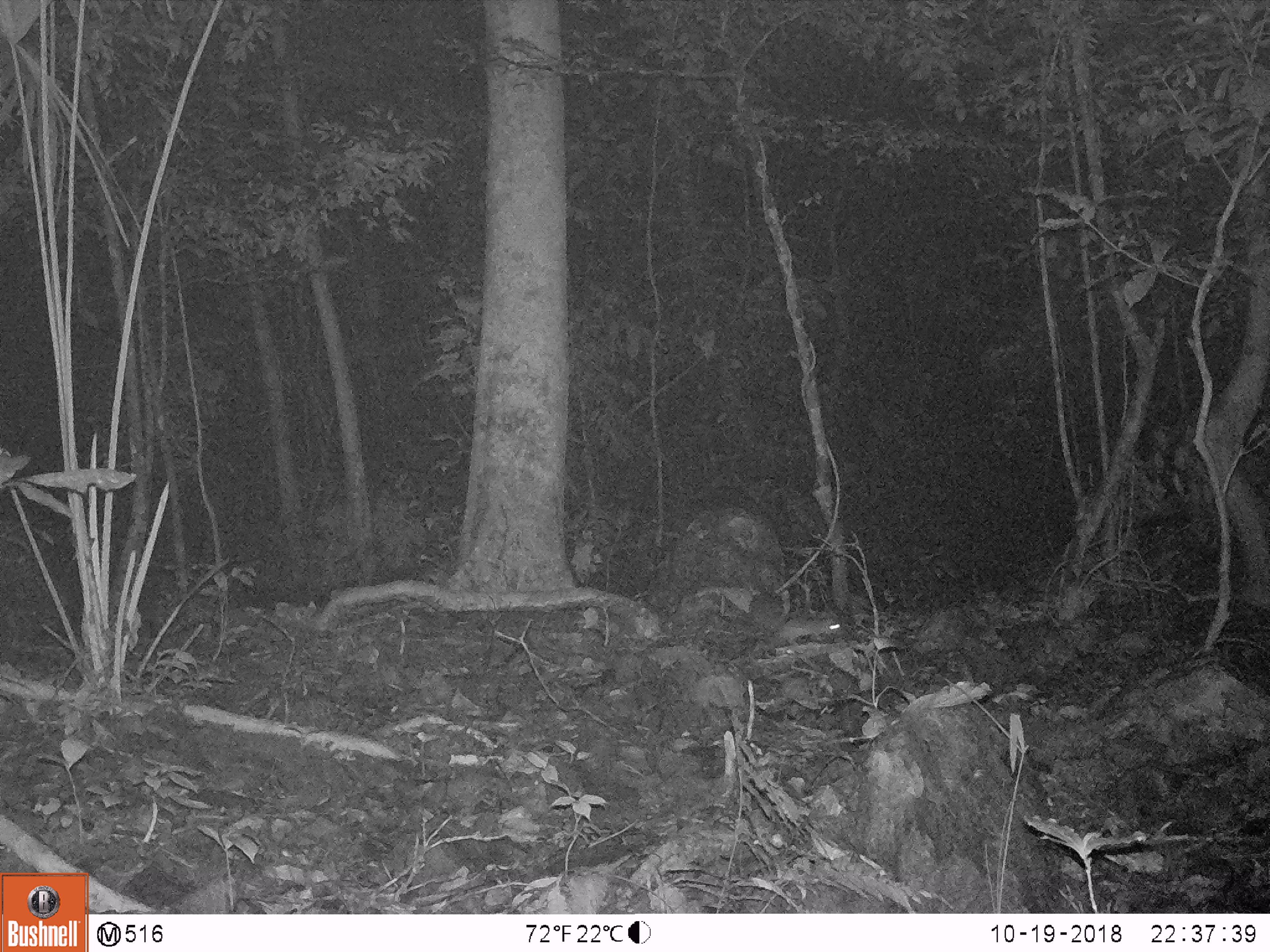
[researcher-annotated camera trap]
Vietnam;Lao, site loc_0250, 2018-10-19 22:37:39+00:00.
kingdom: Animalia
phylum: Chordata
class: Mammalia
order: Rodentia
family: Muridae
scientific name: Muridae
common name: old-world mice and rats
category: unidentified murid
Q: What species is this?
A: Unidentified murid (old-world mice and rats) (Muridae).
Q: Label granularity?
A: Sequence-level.